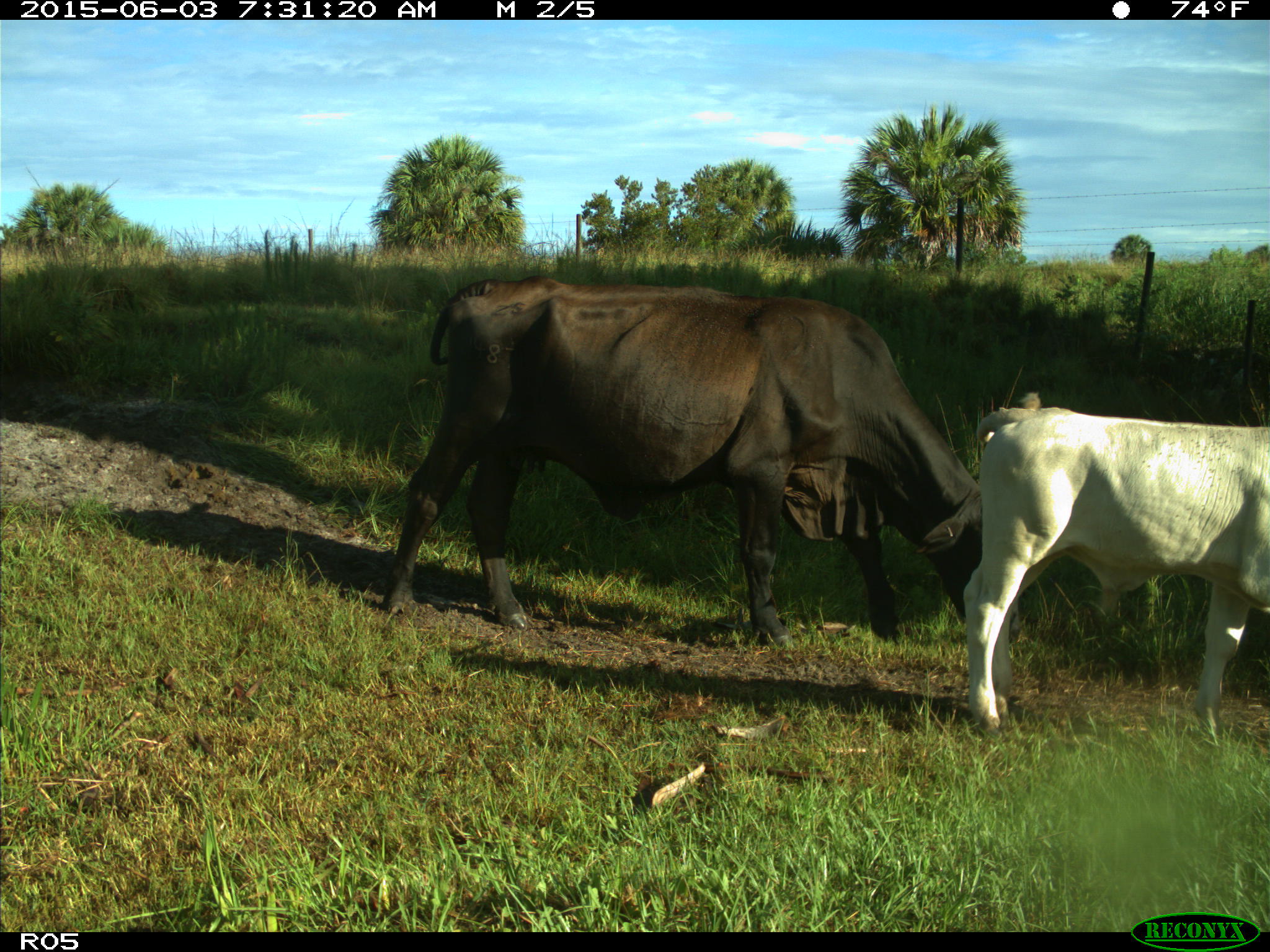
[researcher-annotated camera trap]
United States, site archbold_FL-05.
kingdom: Animalia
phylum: Chordata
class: Mammalia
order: Artiodactyla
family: Bovidae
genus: Bos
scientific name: Bos taurus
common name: domestic cow